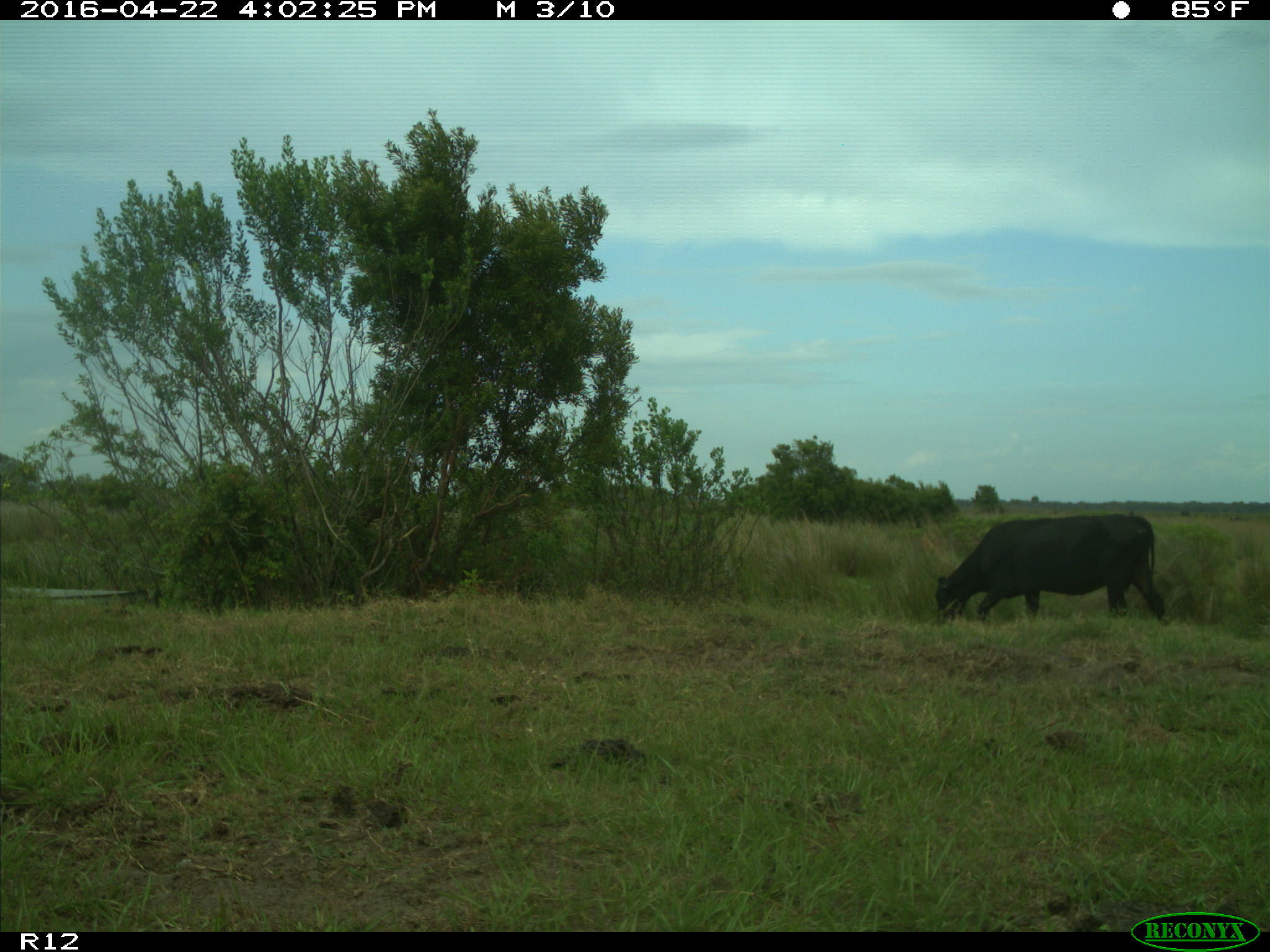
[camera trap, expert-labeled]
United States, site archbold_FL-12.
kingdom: Animalia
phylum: Chordata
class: Mammalia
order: Artiodactyla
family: Bovidae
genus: Bos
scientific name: Bos taurus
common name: domestic cow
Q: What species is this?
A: Bos taurus (domestic cow).